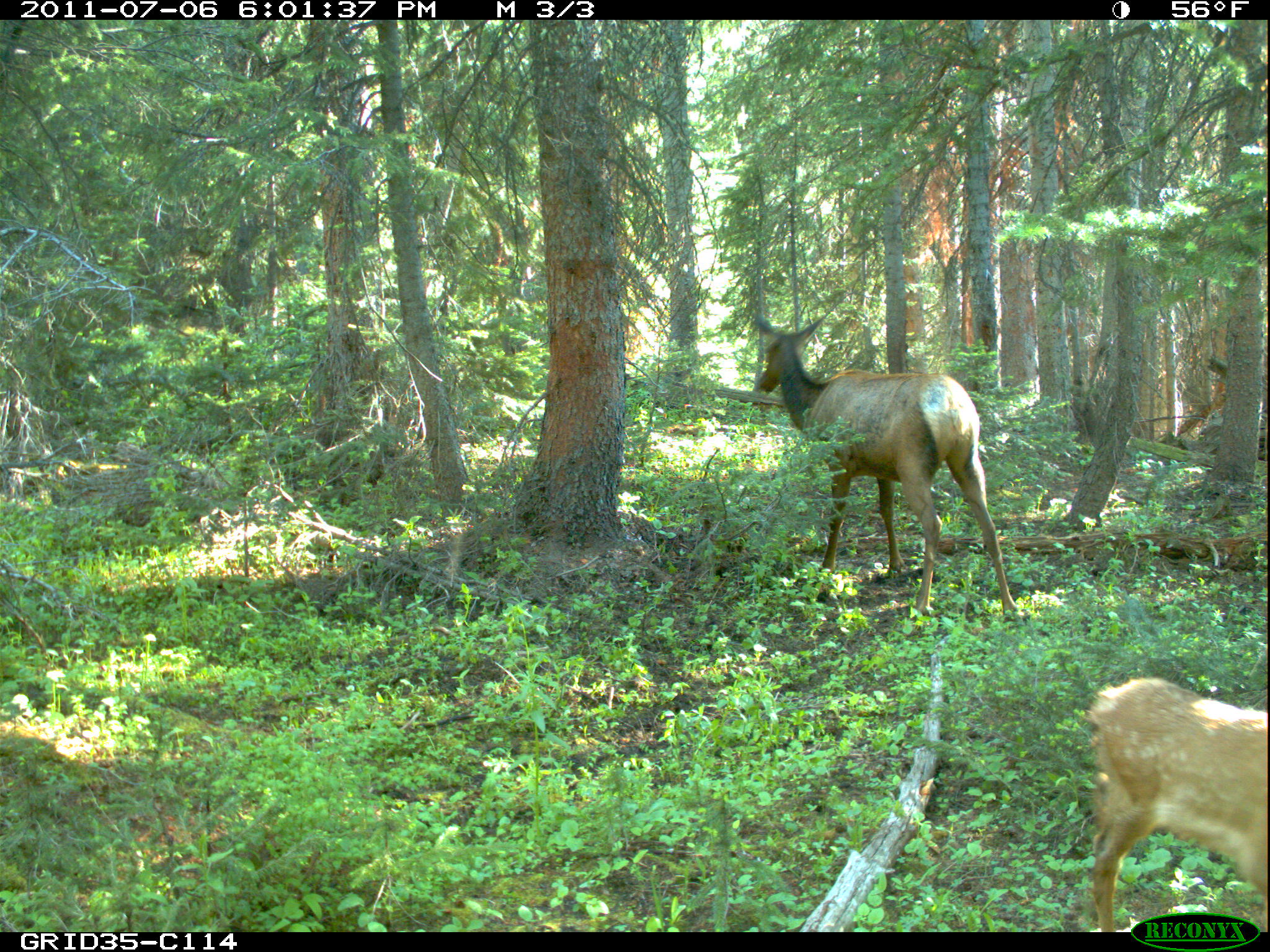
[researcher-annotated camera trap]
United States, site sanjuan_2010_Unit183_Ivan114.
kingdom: Animalia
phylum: Chordata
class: Mammalia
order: Artiodactyla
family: Cervidae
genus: Cervus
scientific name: Cervus elaphus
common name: red deer